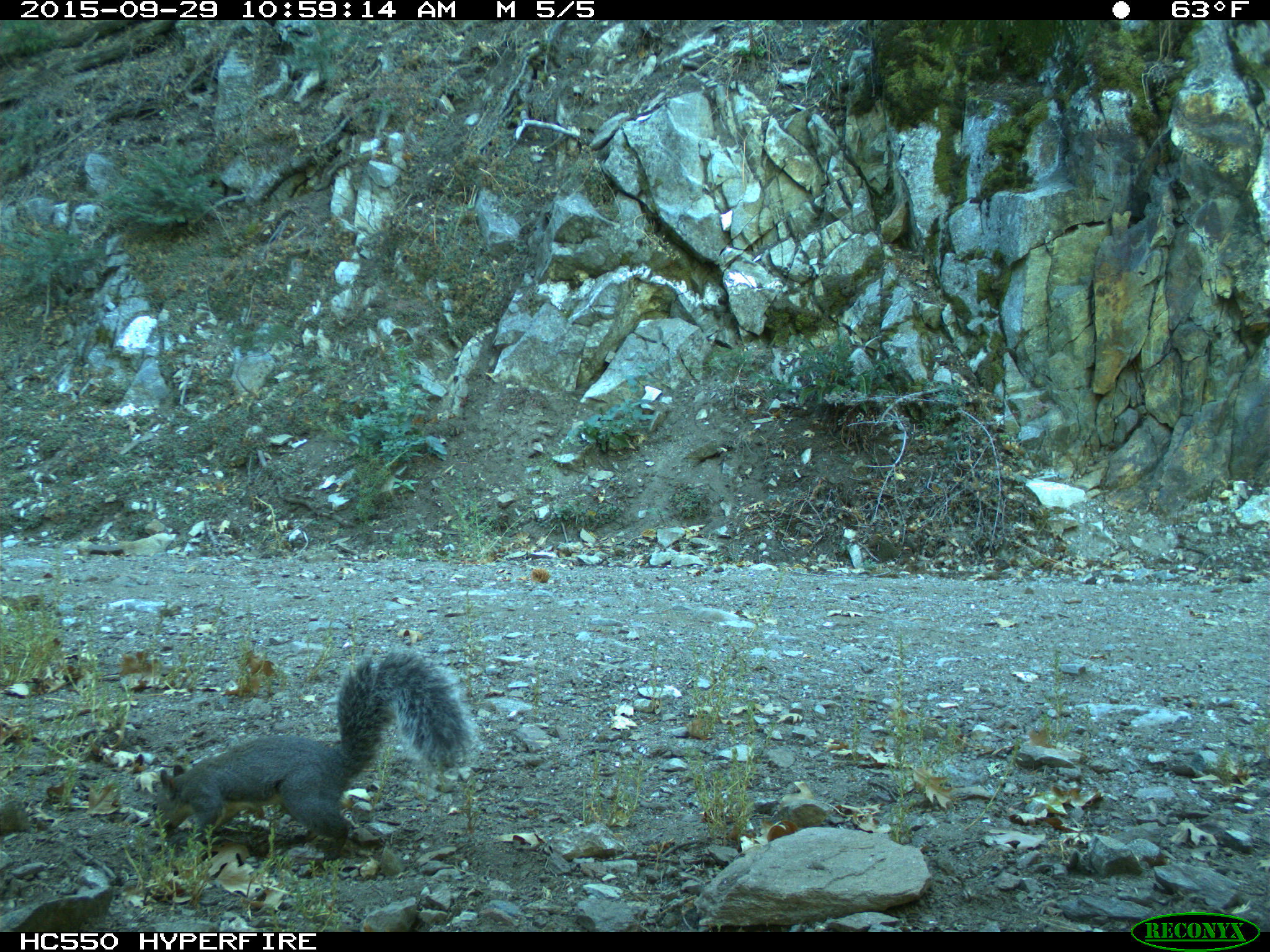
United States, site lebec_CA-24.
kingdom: Animalia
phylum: Chordata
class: Mammalia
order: Rodentia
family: Sciuridae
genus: Sciurus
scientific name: Sciurus carolinensis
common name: eastern gray squirrel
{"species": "Sciurus carolinensis (eastern gray squirrel)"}